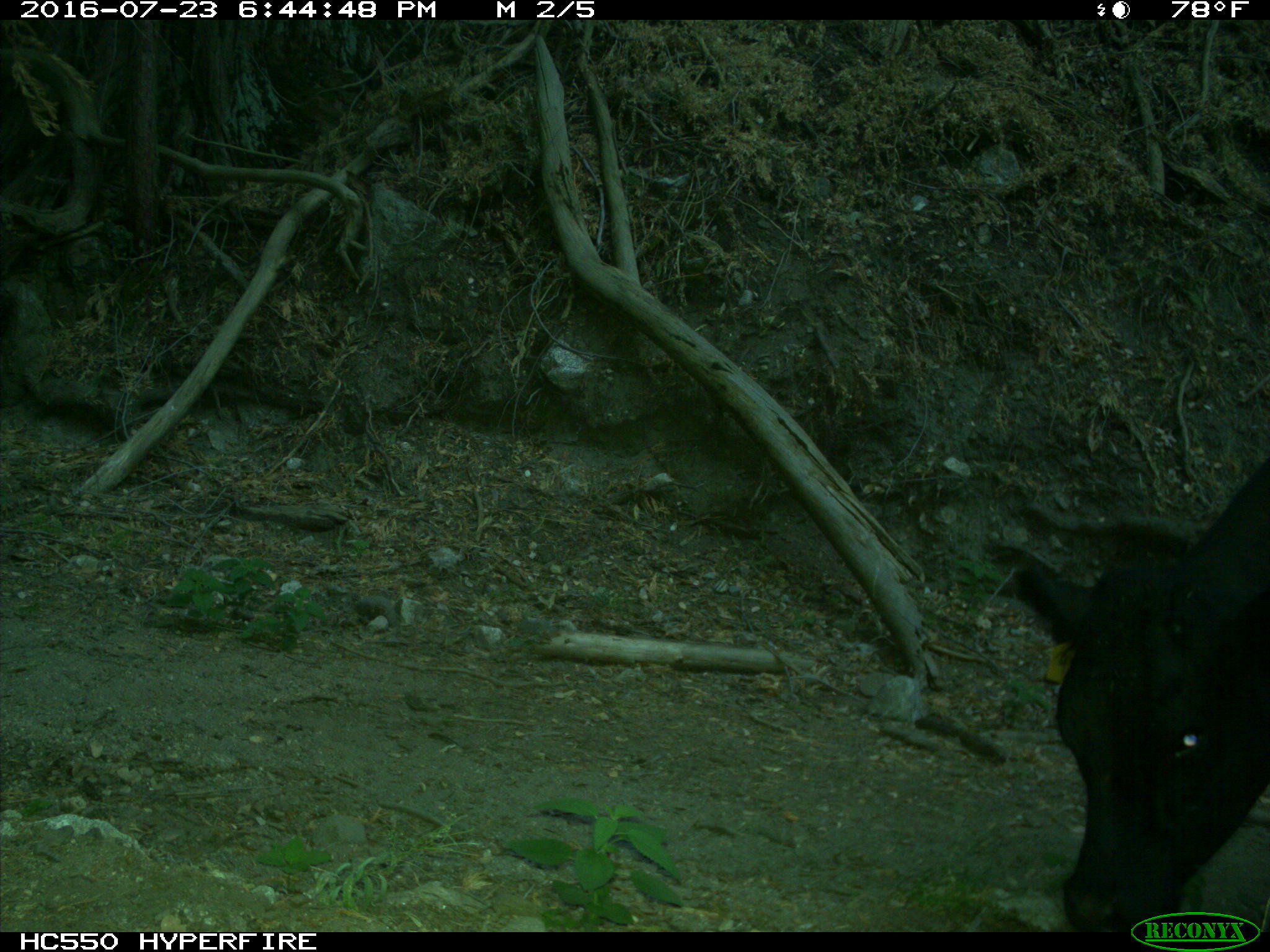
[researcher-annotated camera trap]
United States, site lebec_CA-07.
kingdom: Animalia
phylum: Chordata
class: Mammalia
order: Artiodactyla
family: Bovidae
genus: Bos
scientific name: Bos taurus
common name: domestic cow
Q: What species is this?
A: Bos taurus (domestic cow).